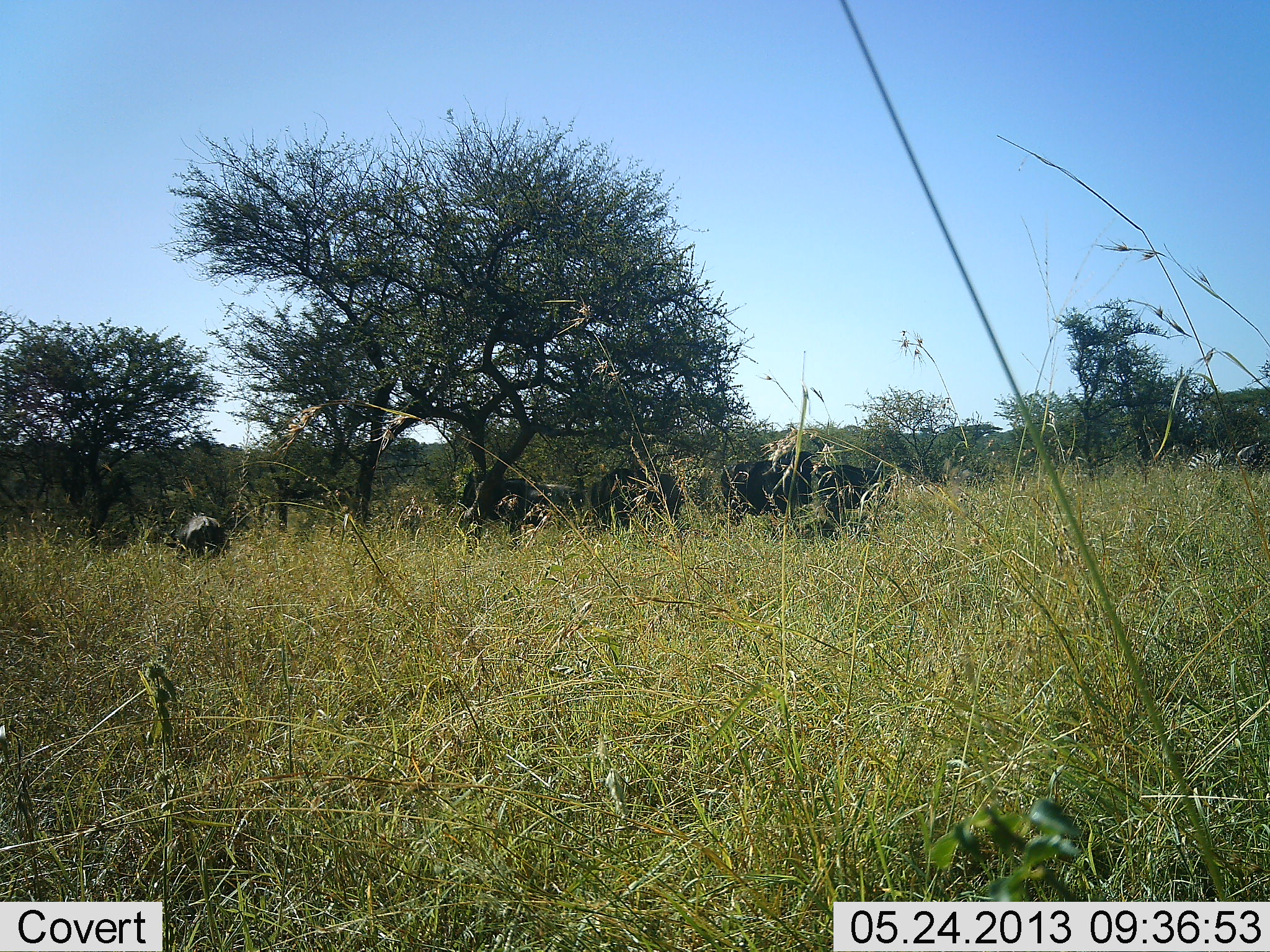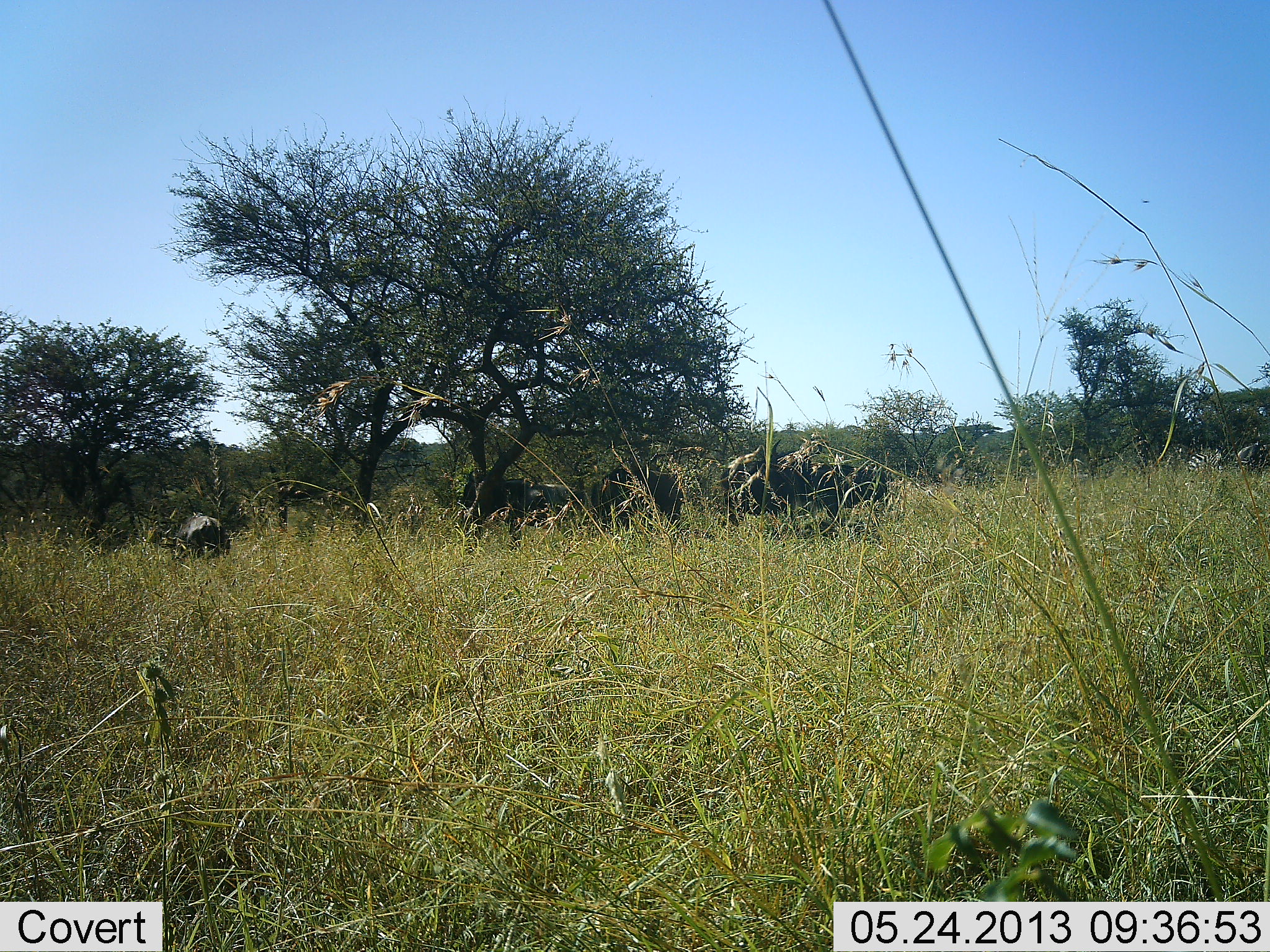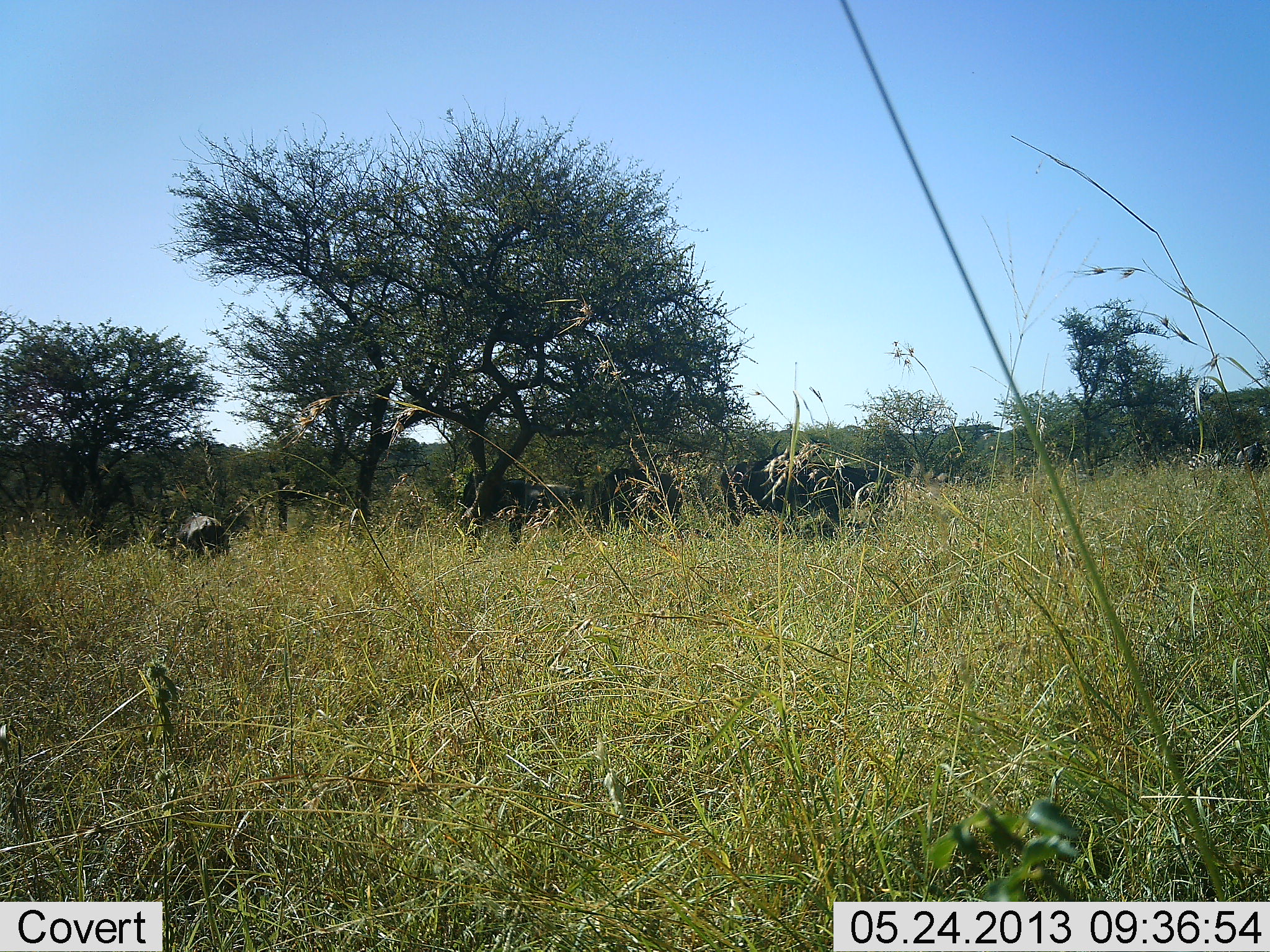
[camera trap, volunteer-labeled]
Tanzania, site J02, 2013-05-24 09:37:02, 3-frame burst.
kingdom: Animalia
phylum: Chordata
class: Mammalia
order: Artiodactyla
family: Bovidae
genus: Connochaetes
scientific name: Connochaetes taurinus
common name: blue wildebeest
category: wildebeest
Wildebeest (blue wildebeest) (Connochaetes taurinus), count 5. Behavior (volunteer vote fractions): standing 73%, resting 9%, moving 9%, interacting 0%. Young present (vote fraction): 0%. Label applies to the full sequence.